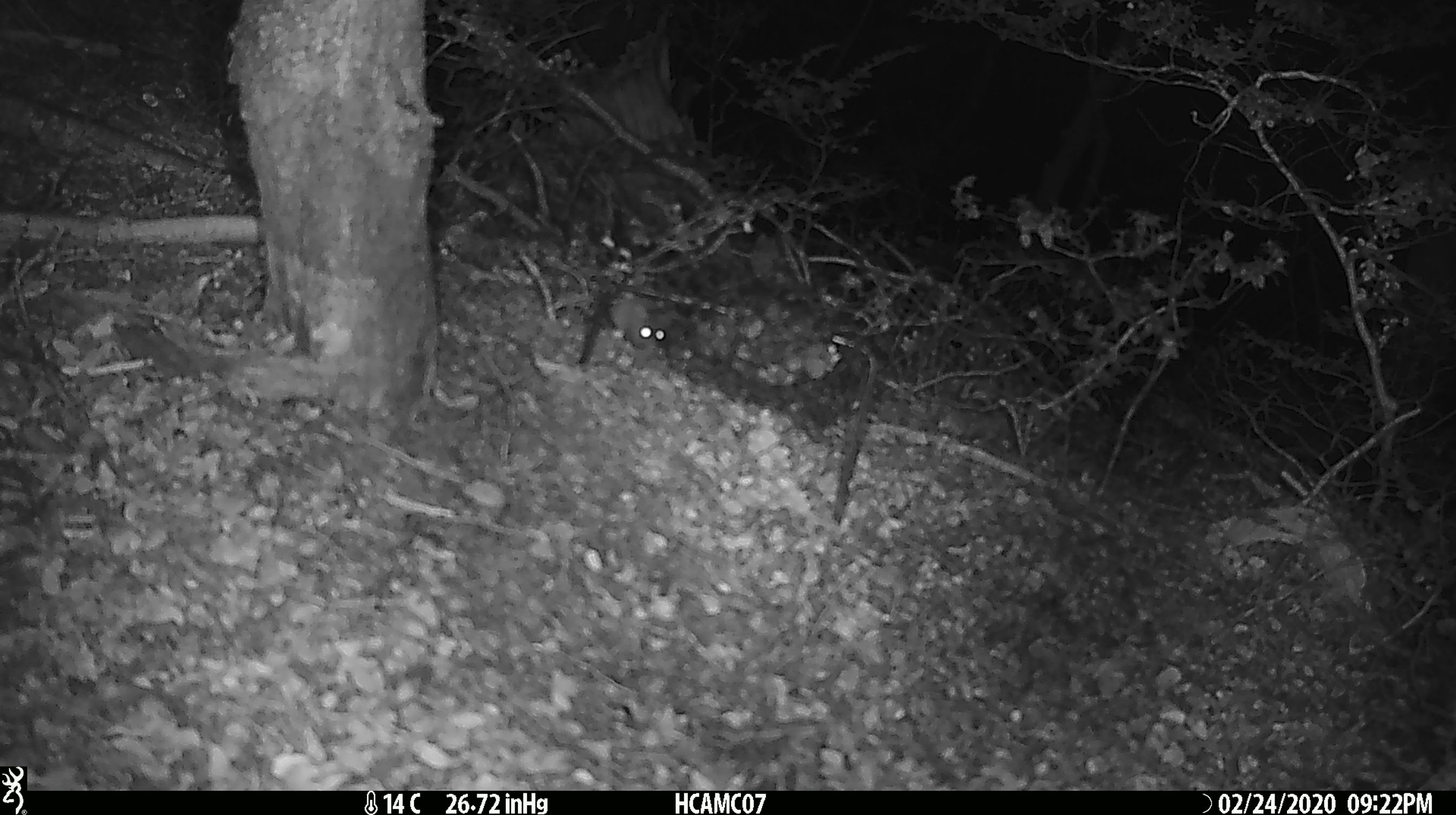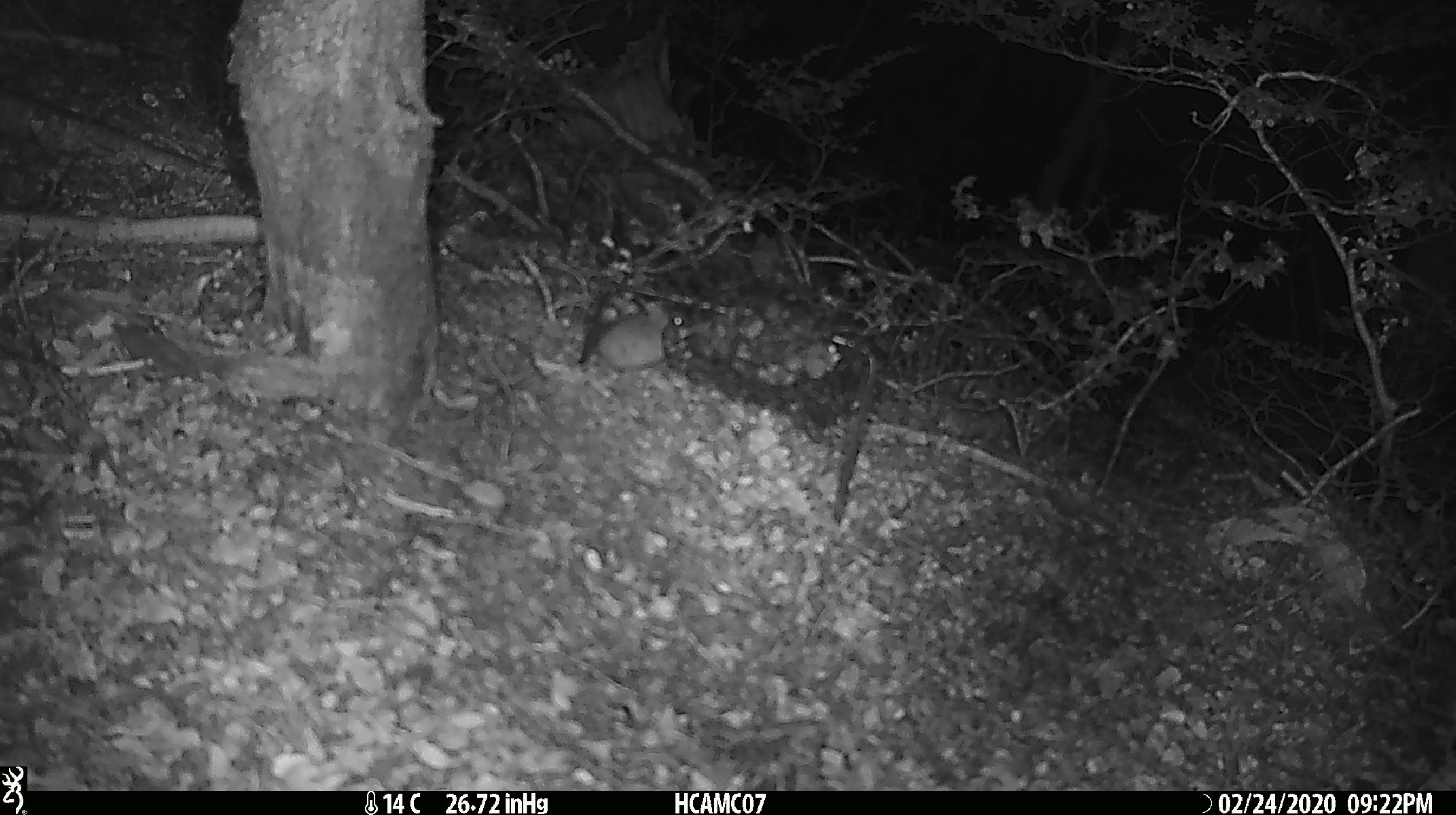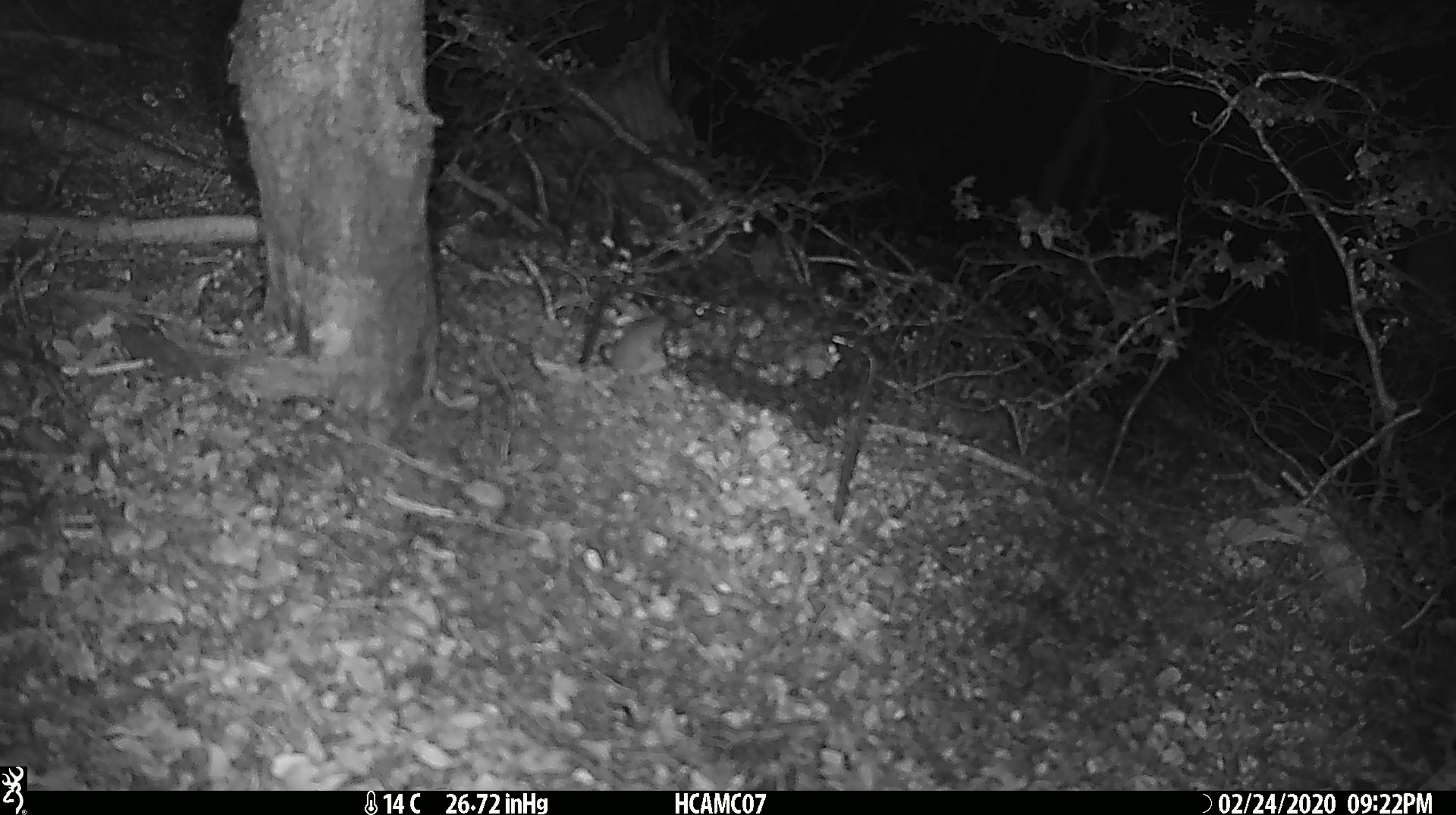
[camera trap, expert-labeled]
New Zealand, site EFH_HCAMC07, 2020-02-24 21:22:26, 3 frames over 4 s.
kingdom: Animalia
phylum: Chordata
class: Mammalia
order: Rodentia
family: Muridae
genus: Mus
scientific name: Mus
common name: mouse